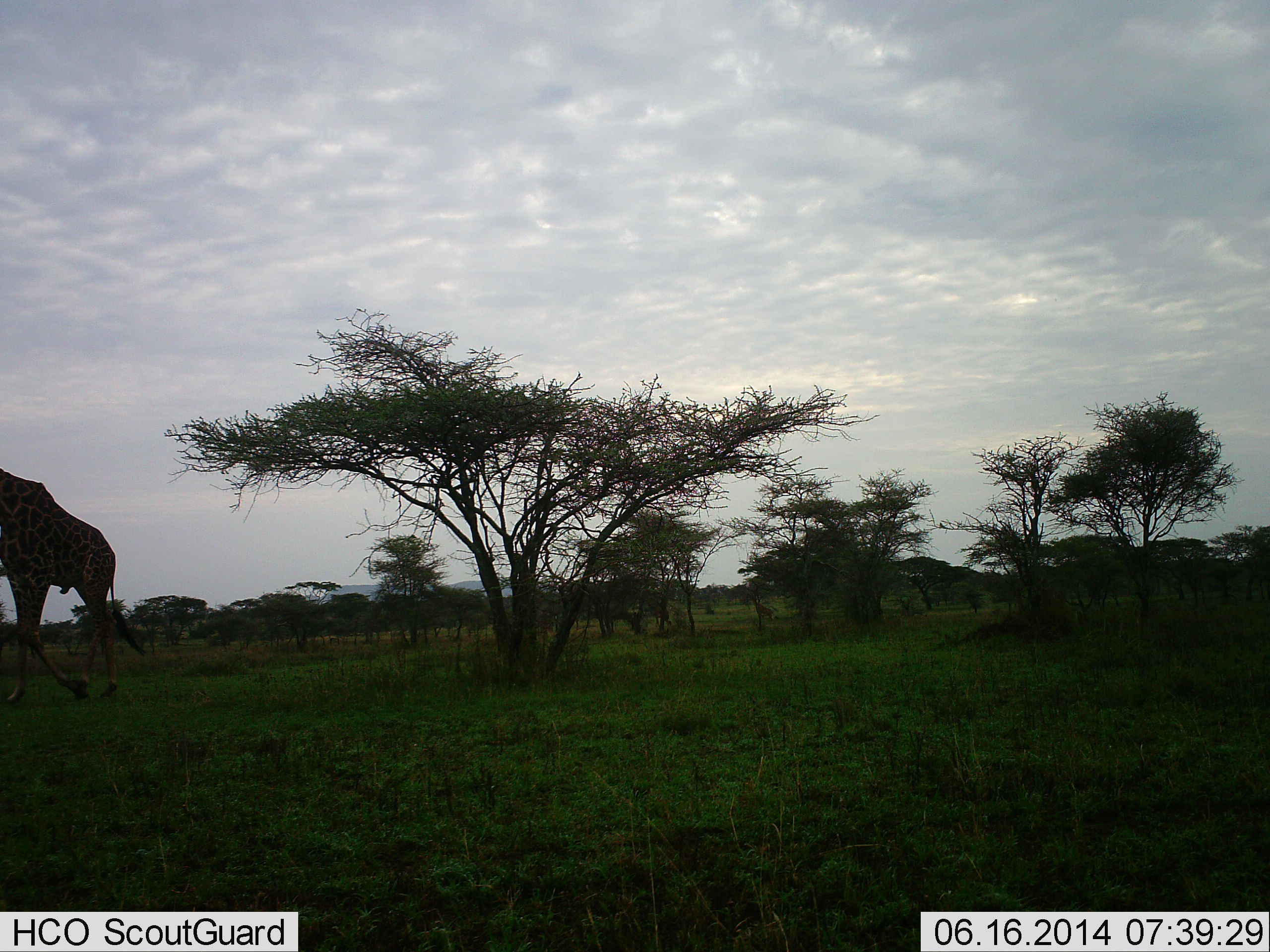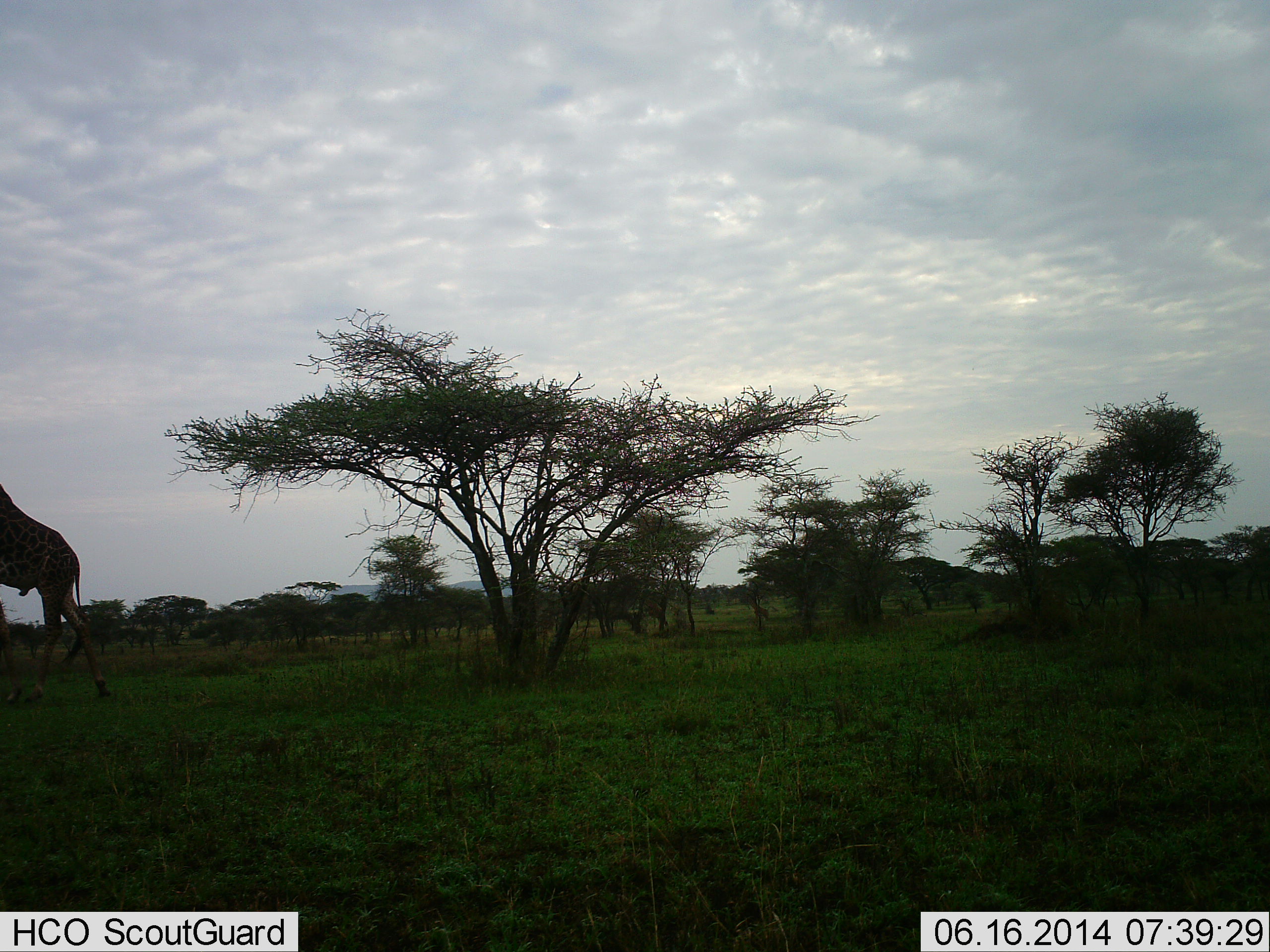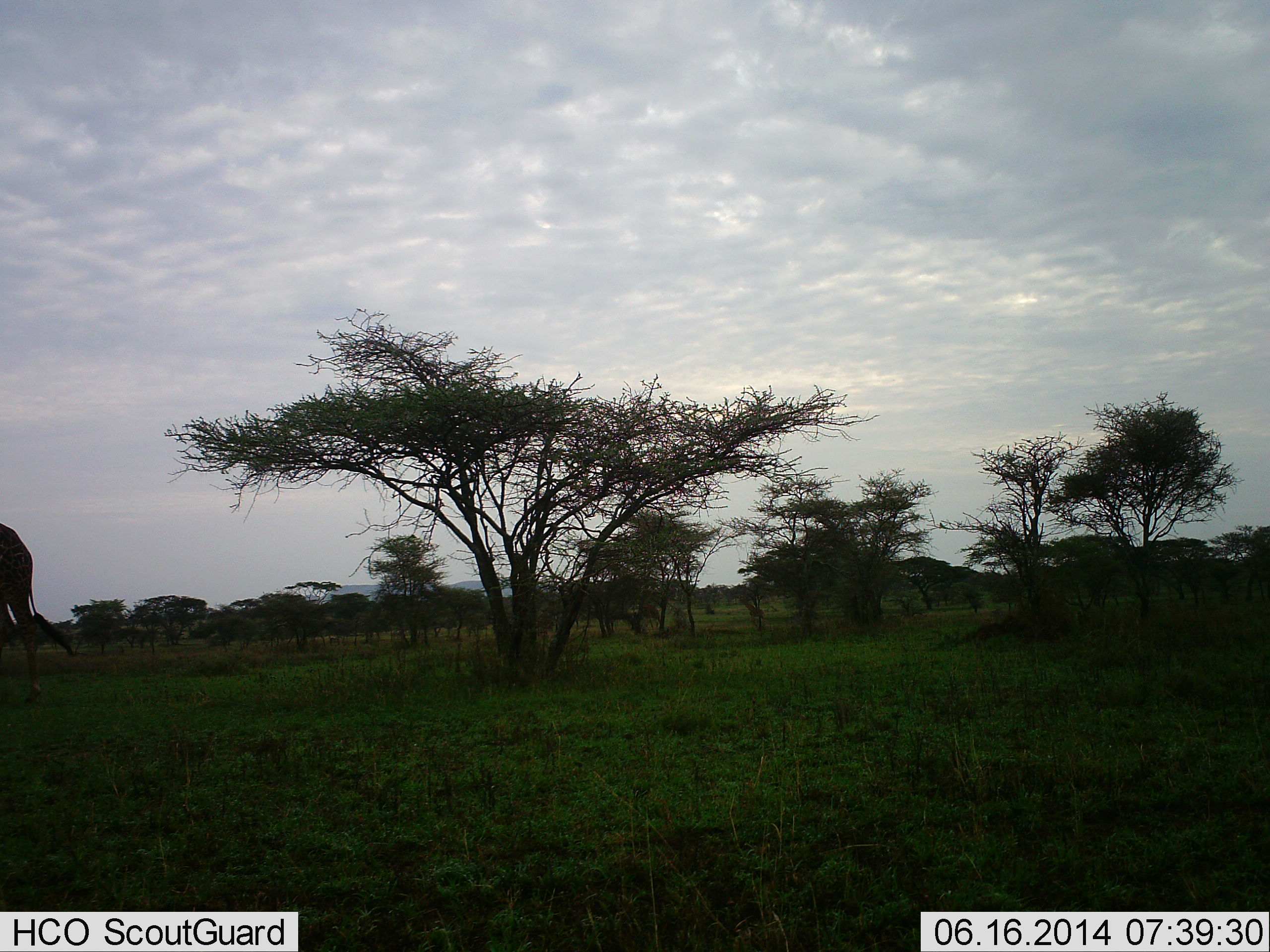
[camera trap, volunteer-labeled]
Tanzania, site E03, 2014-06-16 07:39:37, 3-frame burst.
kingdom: Animalia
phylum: Chordata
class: Mammalia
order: Artiodactyla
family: Giraffidae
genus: Giraffa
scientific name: Giraffa camelopardalis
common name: giraffe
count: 1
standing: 20%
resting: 0%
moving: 90%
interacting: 0%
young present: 0%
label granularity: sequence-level